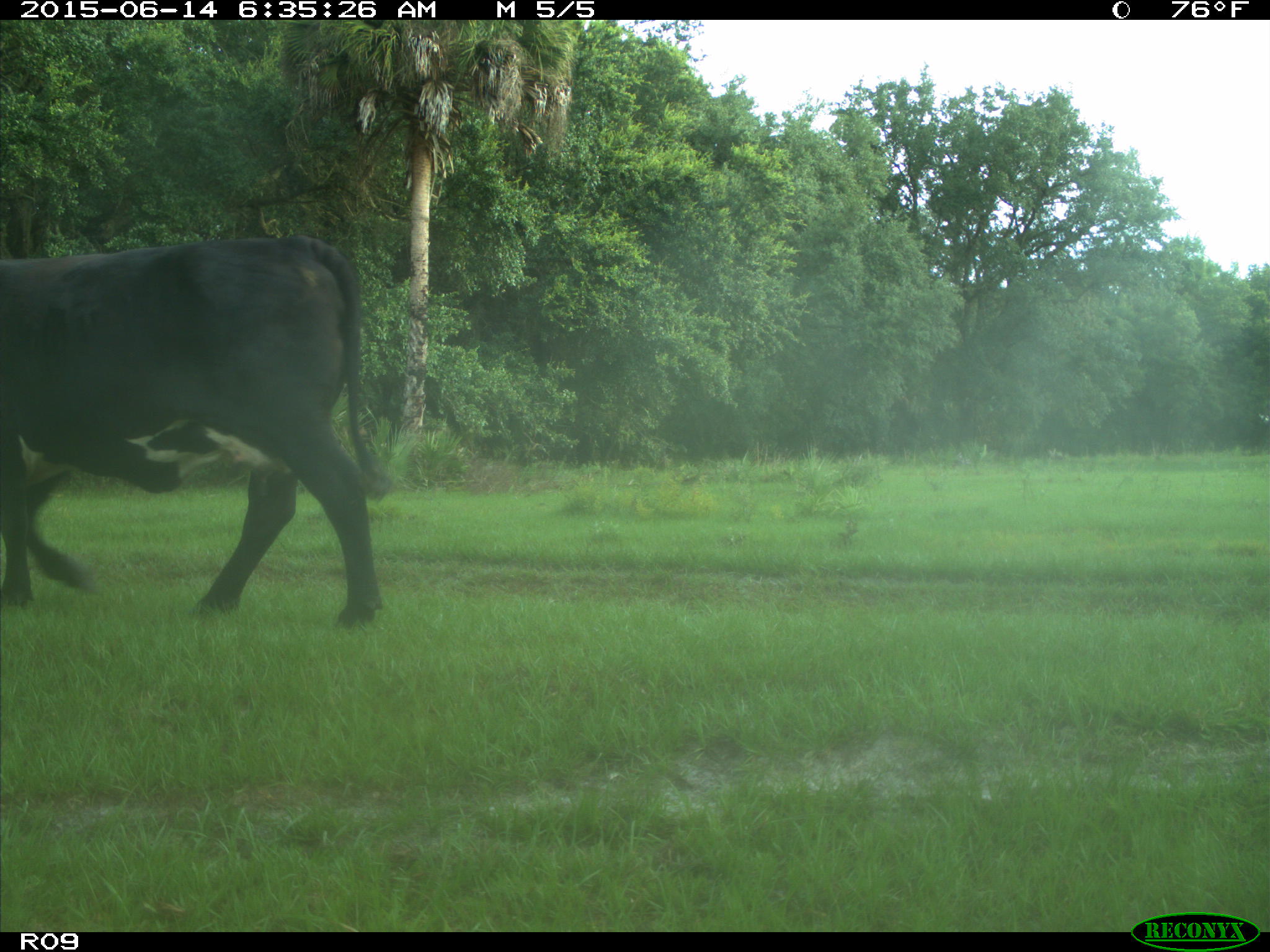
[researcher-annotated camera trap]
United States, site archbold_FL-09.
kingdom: Animalia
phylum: Chordata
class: Mammalia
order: Artiodactyla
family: Bovidae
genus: Bos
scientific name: Bos taurus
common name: domestic cow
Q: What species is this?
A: Bos taurus (domestic cow).